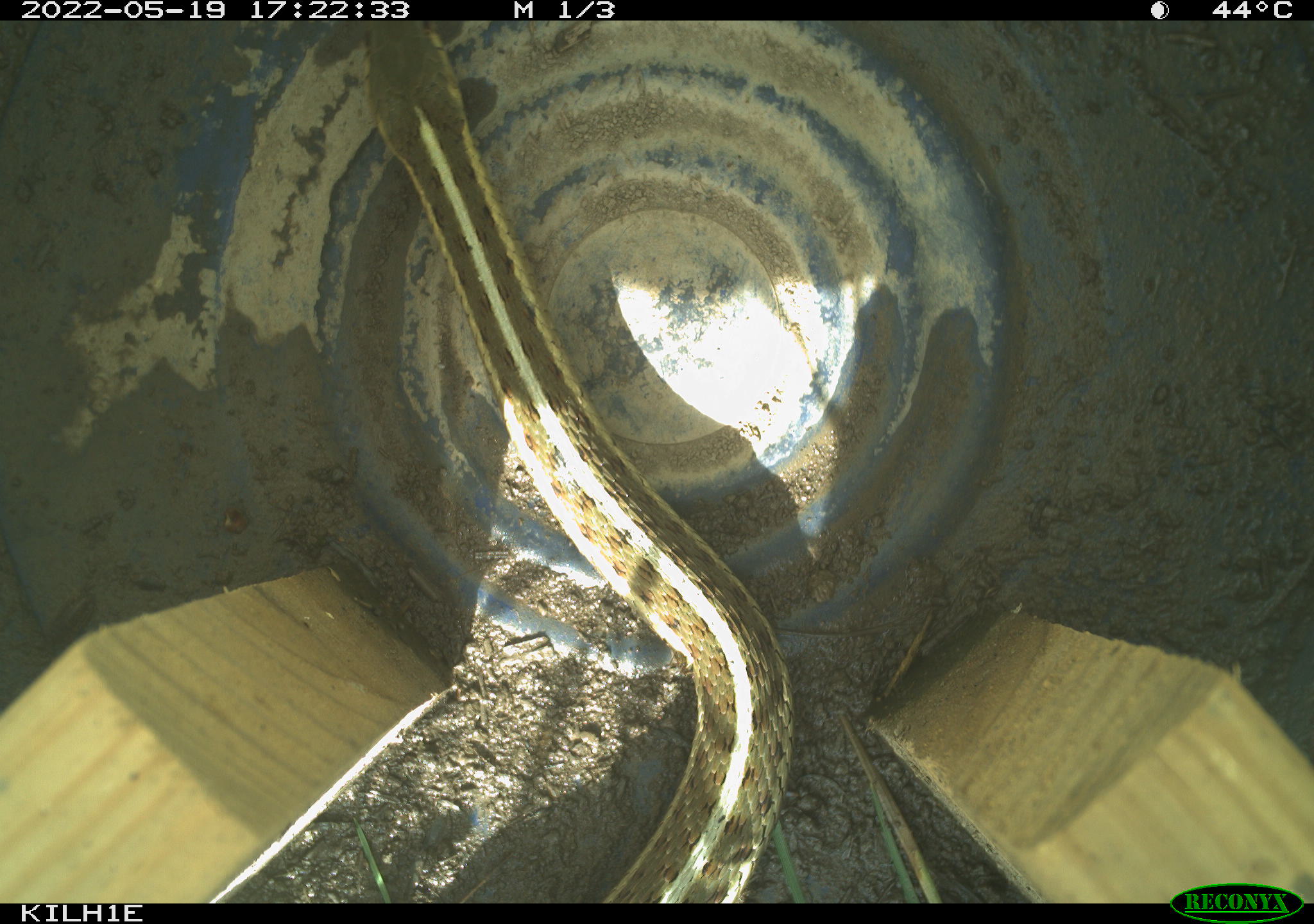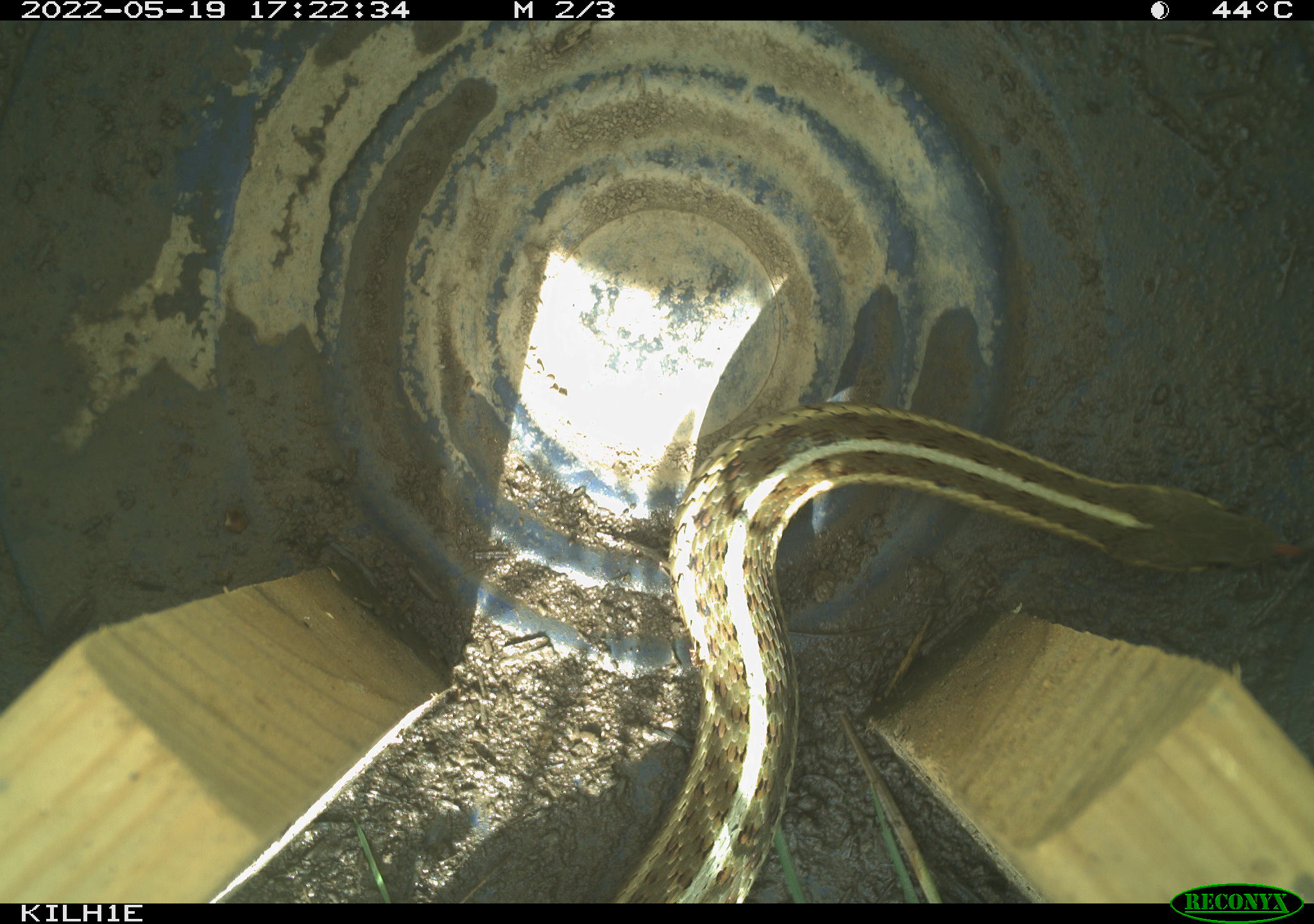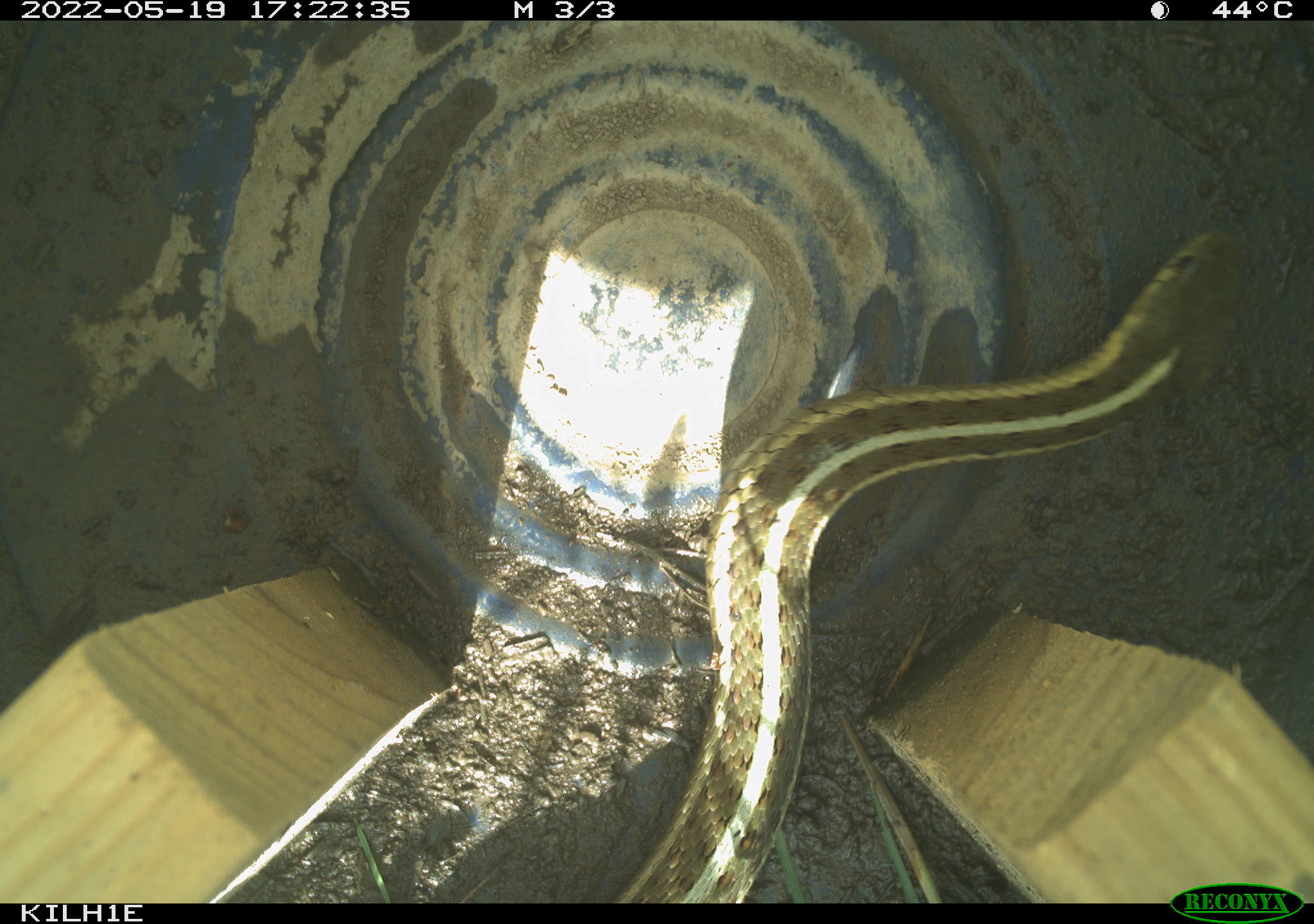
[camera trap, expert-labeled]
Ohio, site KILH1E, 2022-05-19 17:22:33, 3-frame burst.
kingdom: Animalia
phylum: Chordata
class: Reptilia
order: Squamata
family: Colubridae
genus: Thamnophis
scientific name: Thamnophis sirtalis sirtalis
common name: eastern gartersnake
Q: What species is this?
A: Eastern gartersnake (Thamnophis sirtalis sirtalis).